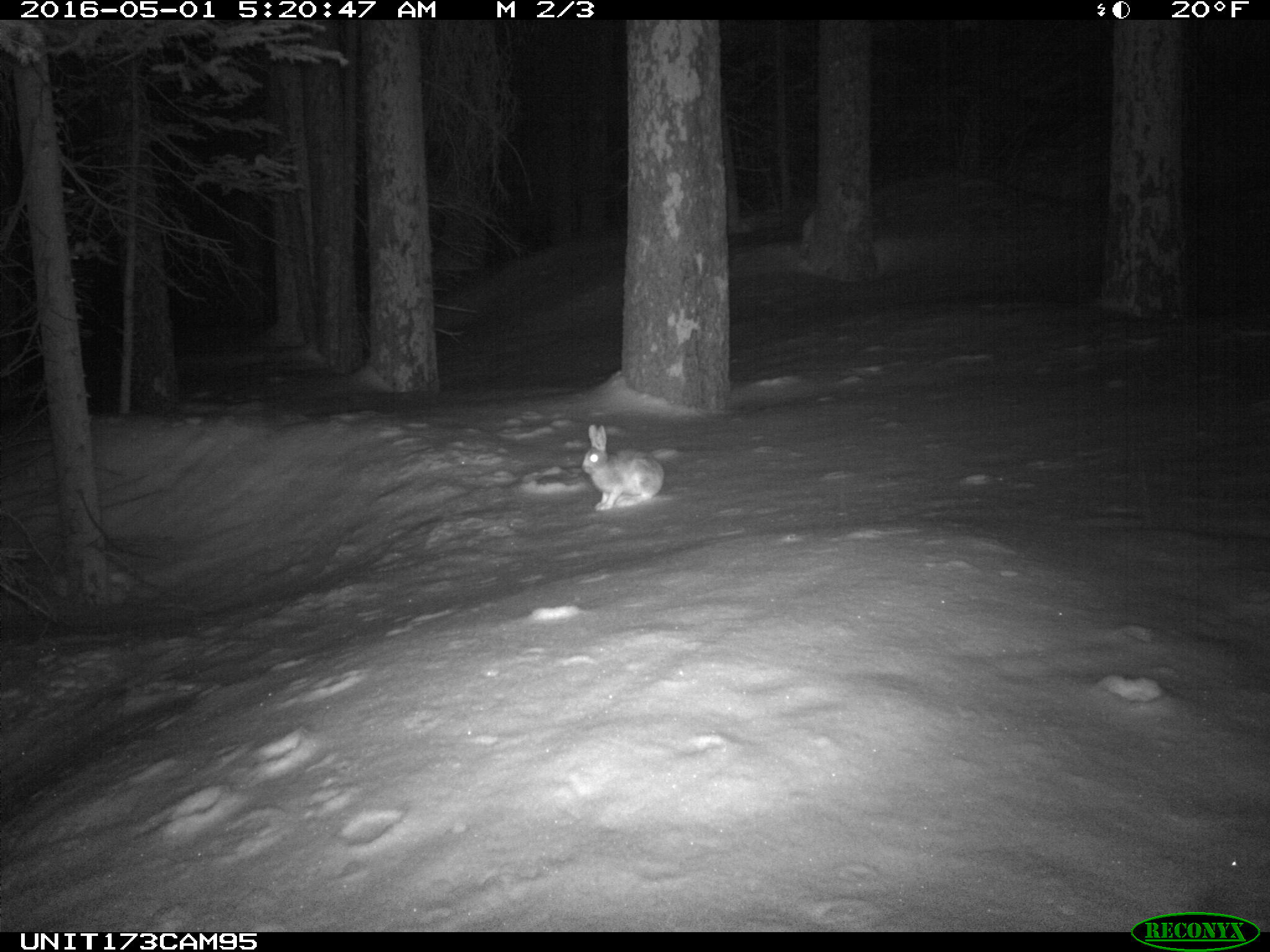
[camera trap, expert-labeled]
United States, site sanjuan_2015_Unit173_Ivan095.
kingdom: Animalia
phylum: Chordata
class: Mammalia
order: Lagomorpha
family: Leporidae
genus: Lepus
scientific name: Lepus americanus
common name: snowshoe hare